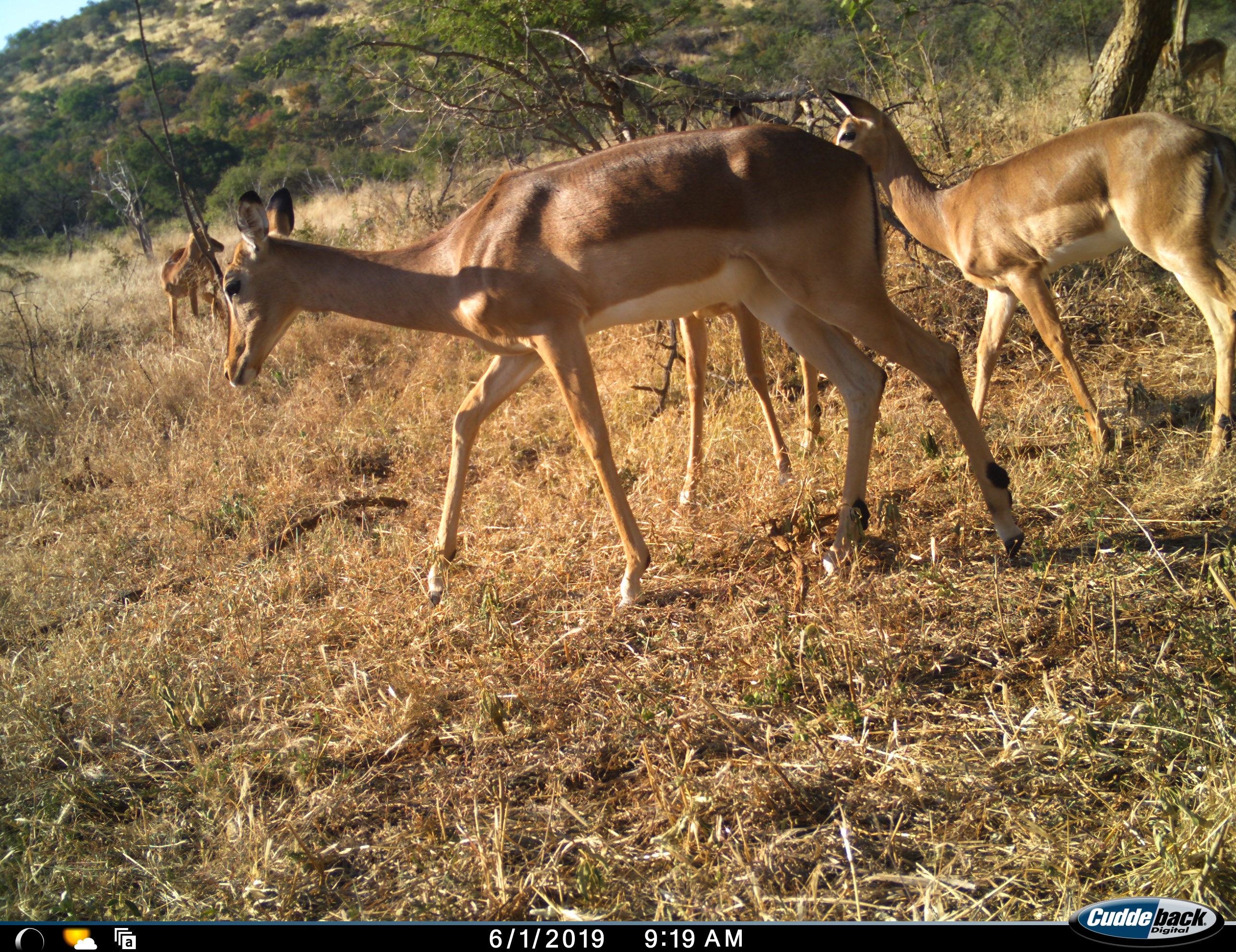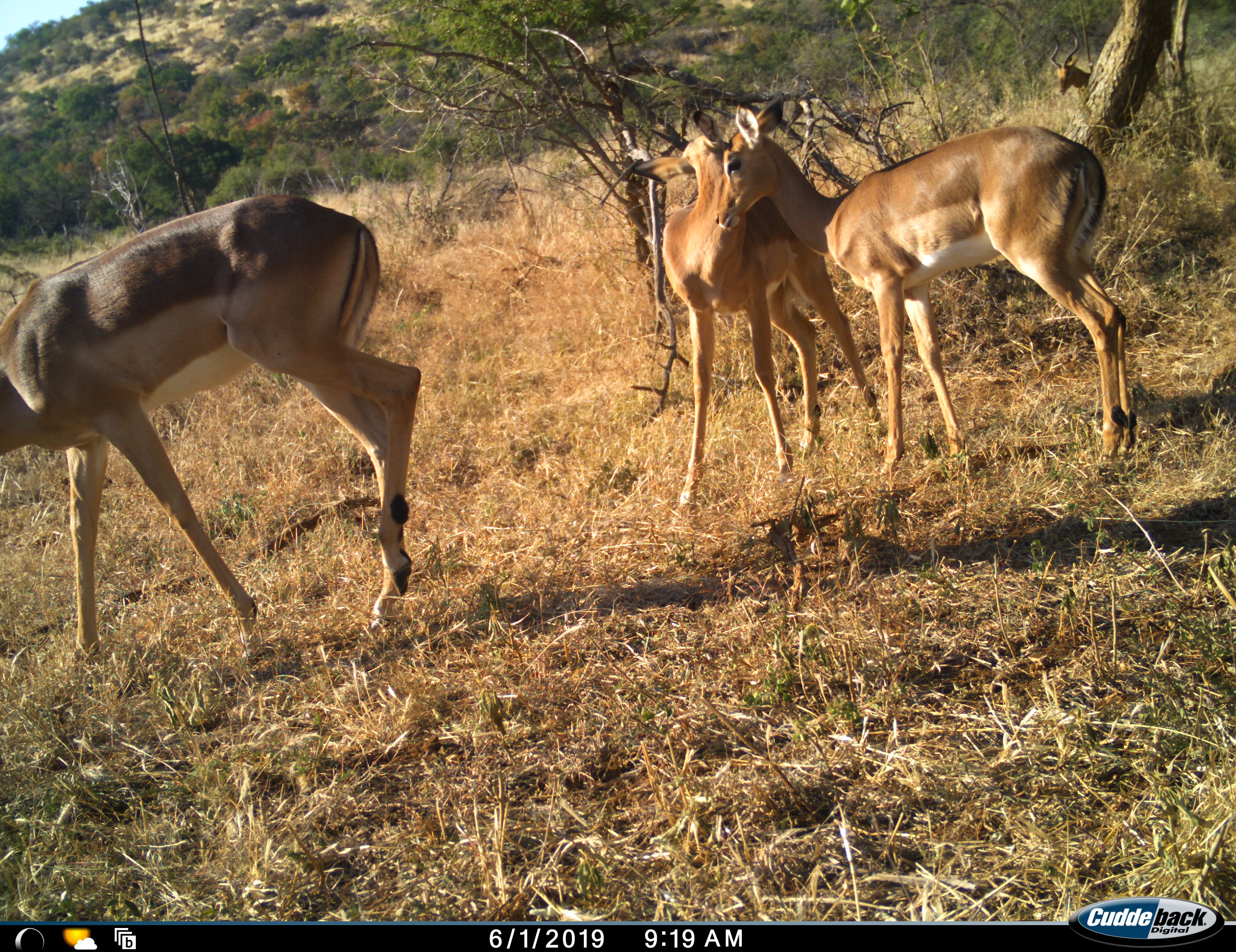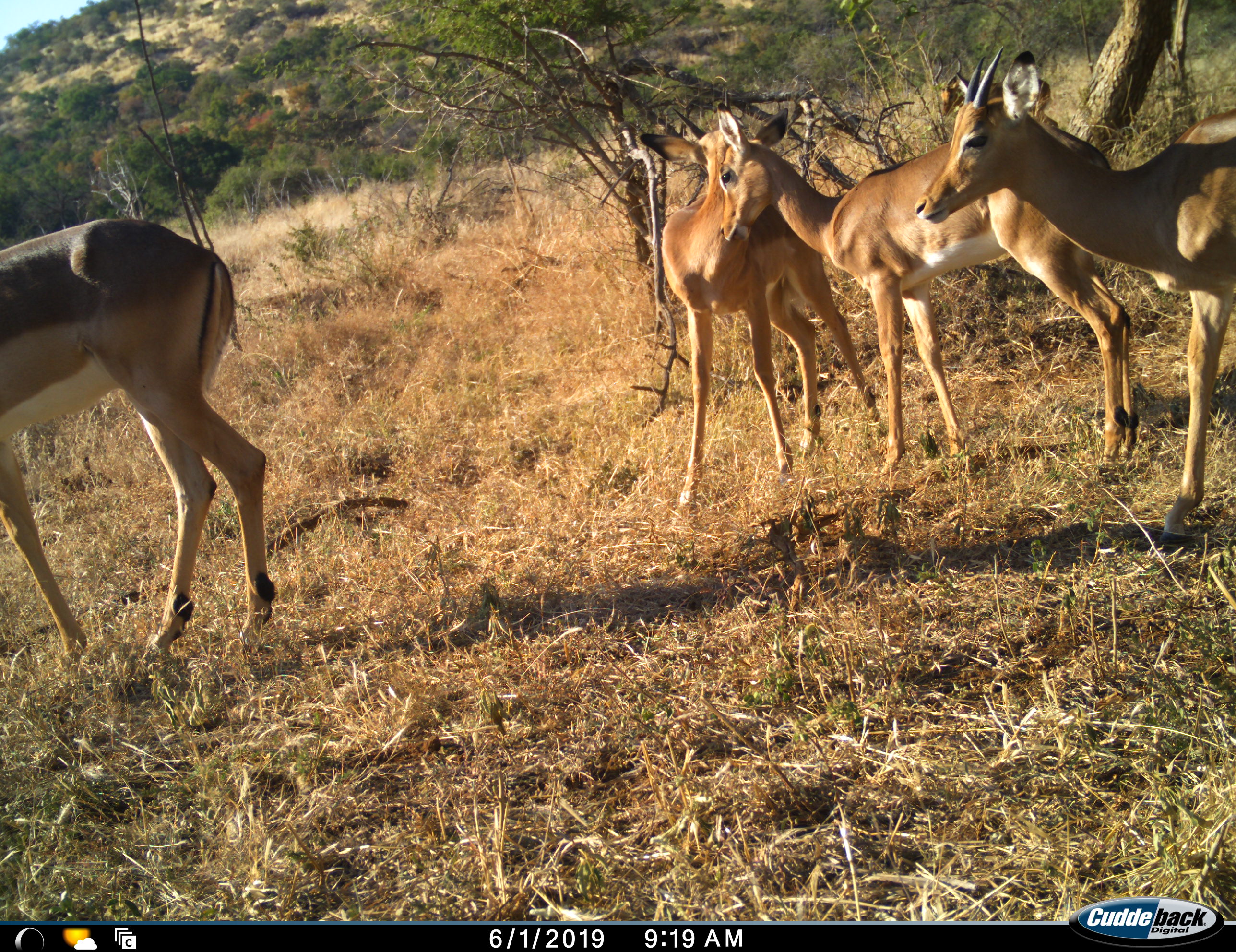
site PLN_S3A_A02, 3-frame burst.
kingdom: Animalia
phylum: Chordata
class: Mammalia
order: Artiodactyla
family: Bovidae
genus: Aepyceros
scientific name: Aepyceros melampus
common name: impala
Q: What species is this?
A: Impala (Aepyceros melampus).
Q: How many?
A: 5.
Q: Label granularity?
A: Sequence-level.